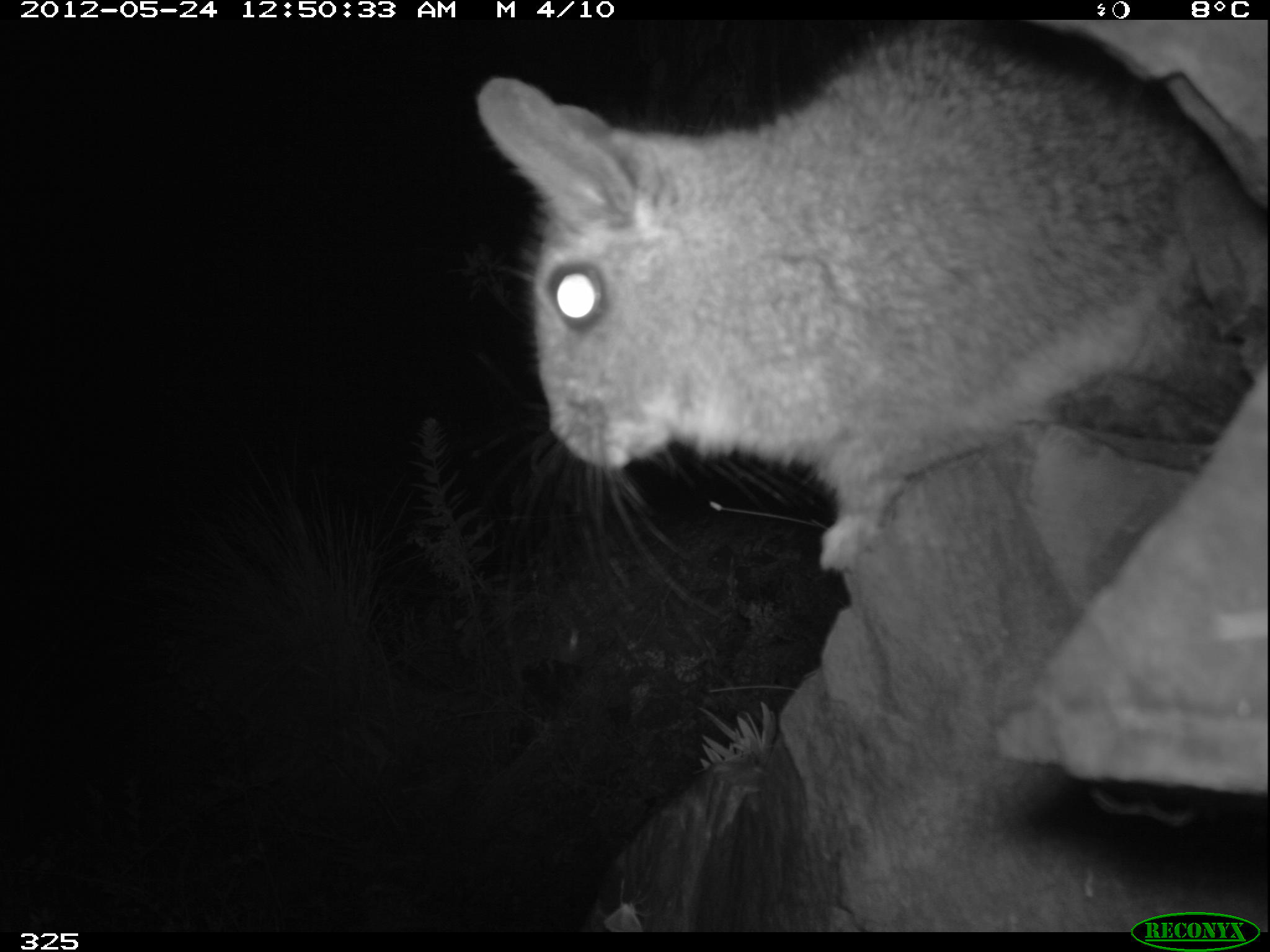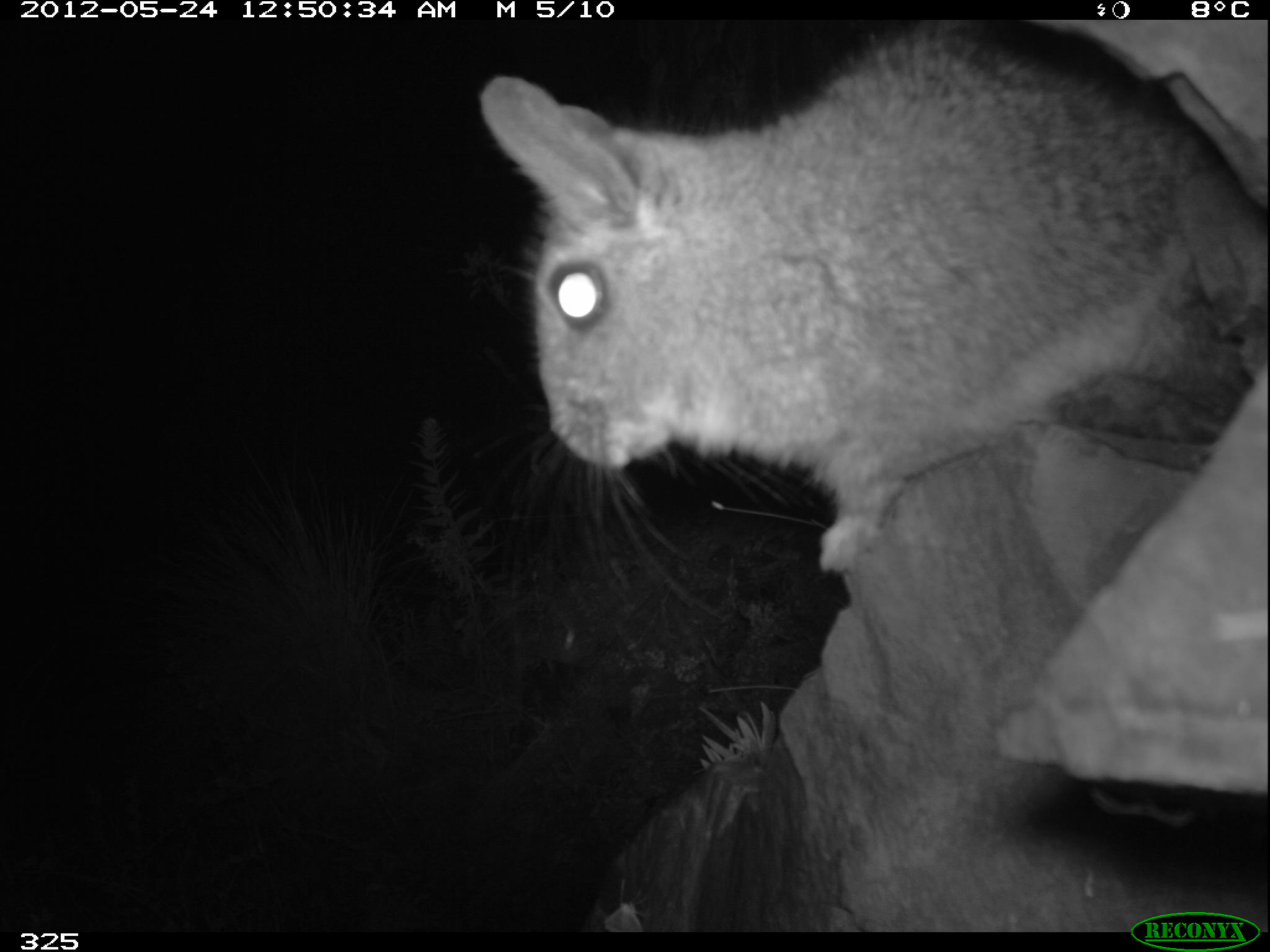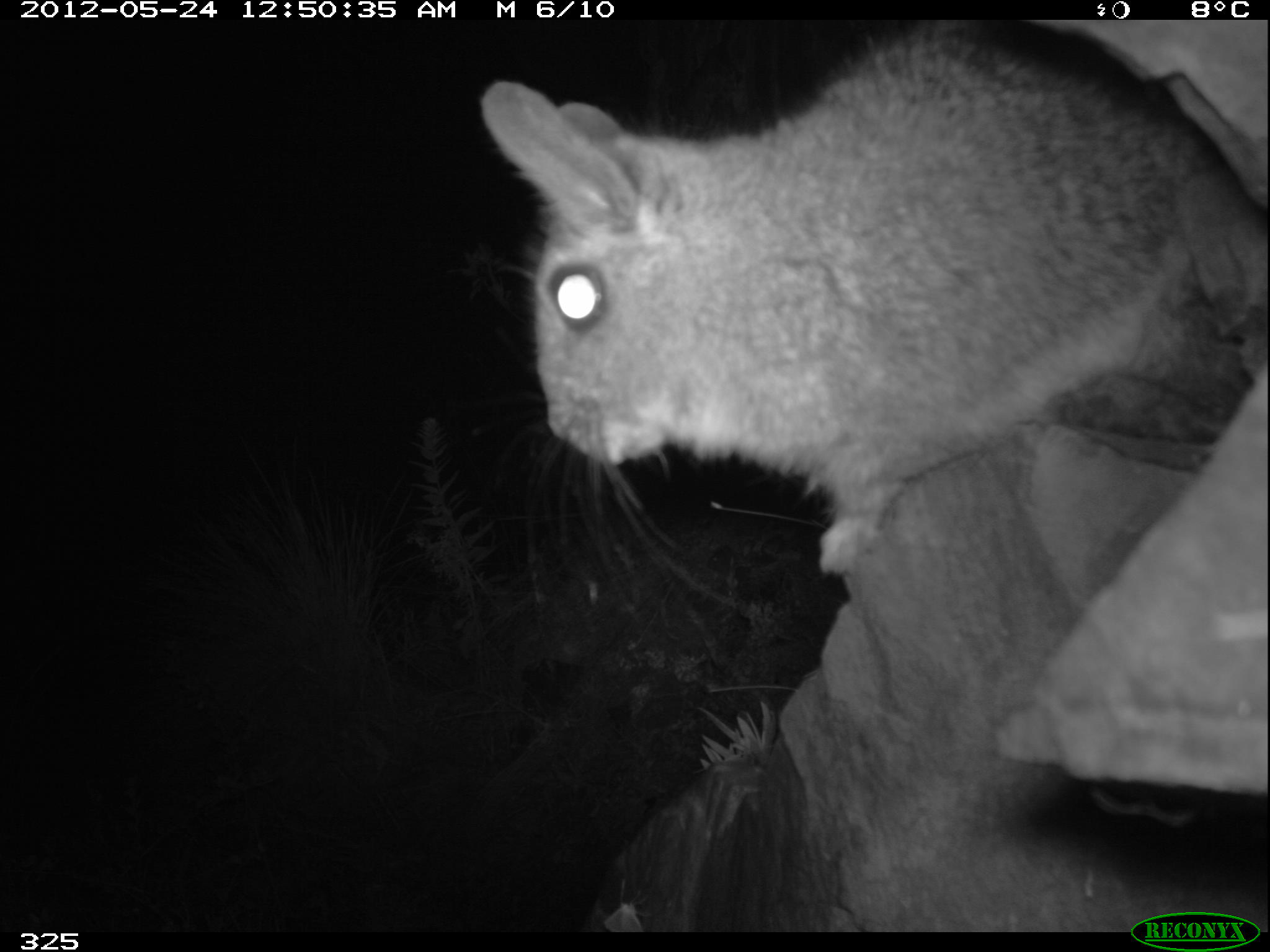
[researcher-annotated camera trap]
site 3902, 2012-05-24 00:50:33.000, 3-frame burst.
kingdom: Animalia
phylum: Chordata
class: Mammalia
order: Rodentia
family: Chinchillidae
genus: Lagidium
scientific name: Lagidium viscacia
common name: mountain viscacha